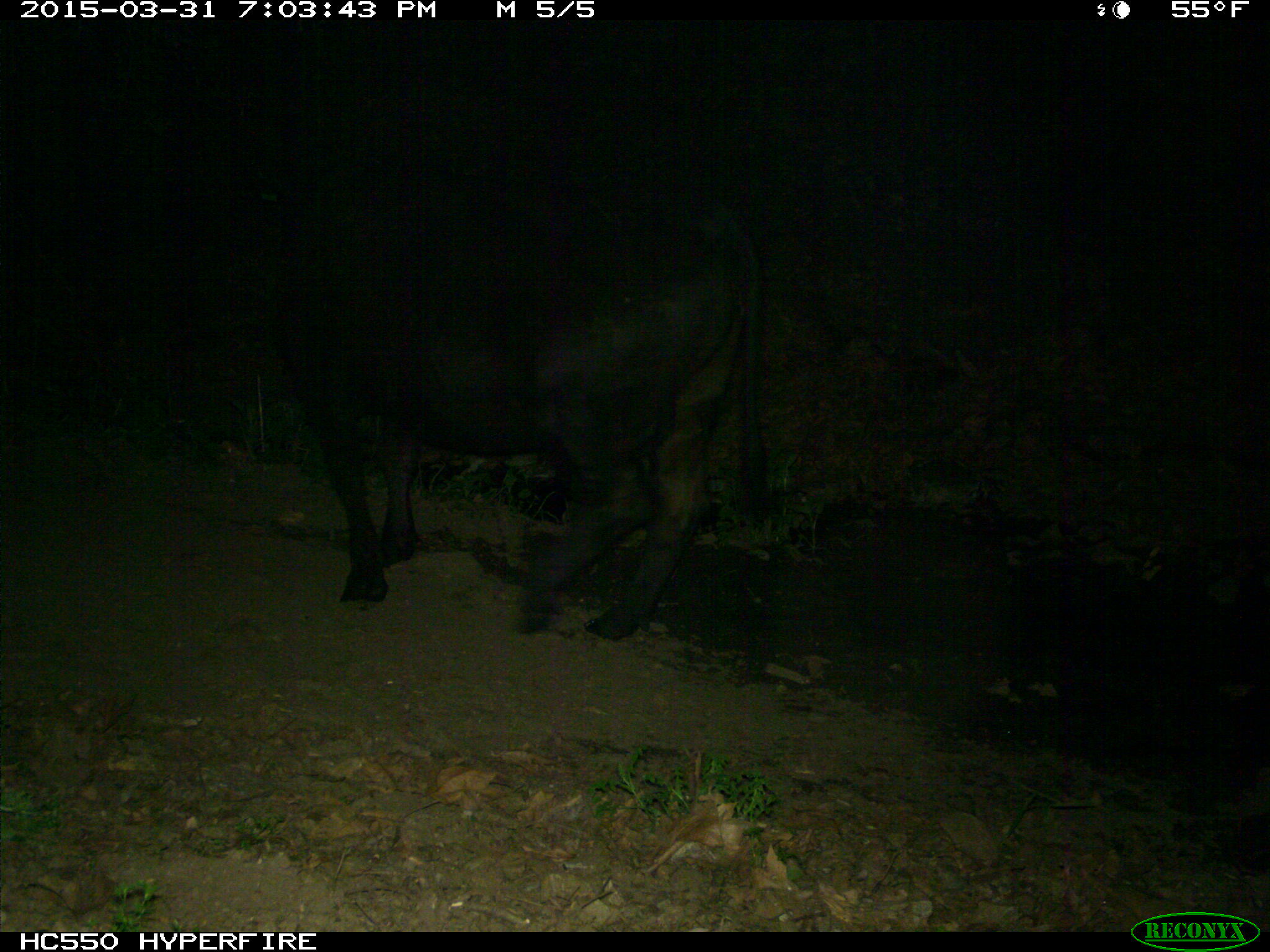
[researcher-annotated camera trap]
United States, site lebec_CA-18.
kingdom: Animalia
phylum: Chordata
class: Mammalia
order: Artiodactyla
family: Bovidae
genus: Bos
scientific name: Bos taurus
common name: domestic cow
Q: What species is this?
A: Bos taurus (domestic cow).